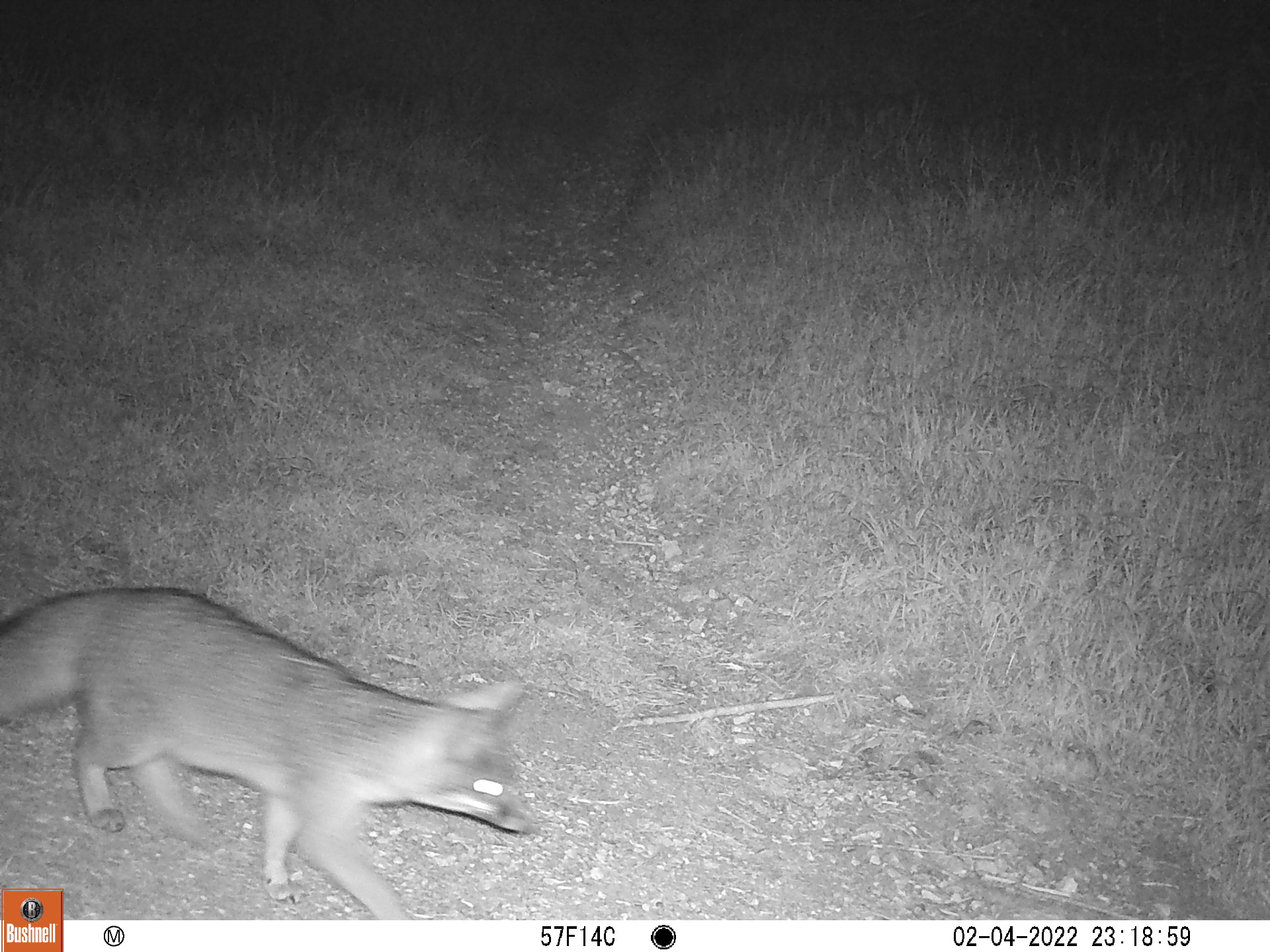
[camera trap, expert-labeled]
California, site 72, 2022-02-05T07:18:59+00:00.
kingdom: Animalia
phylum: Chordata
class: Mammalia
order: Carnivora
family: Canidae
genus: Urocyon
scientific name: Urocyon cinereoargenteus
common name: gray fox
Gray fox (Urocyon cinereoargenteus).